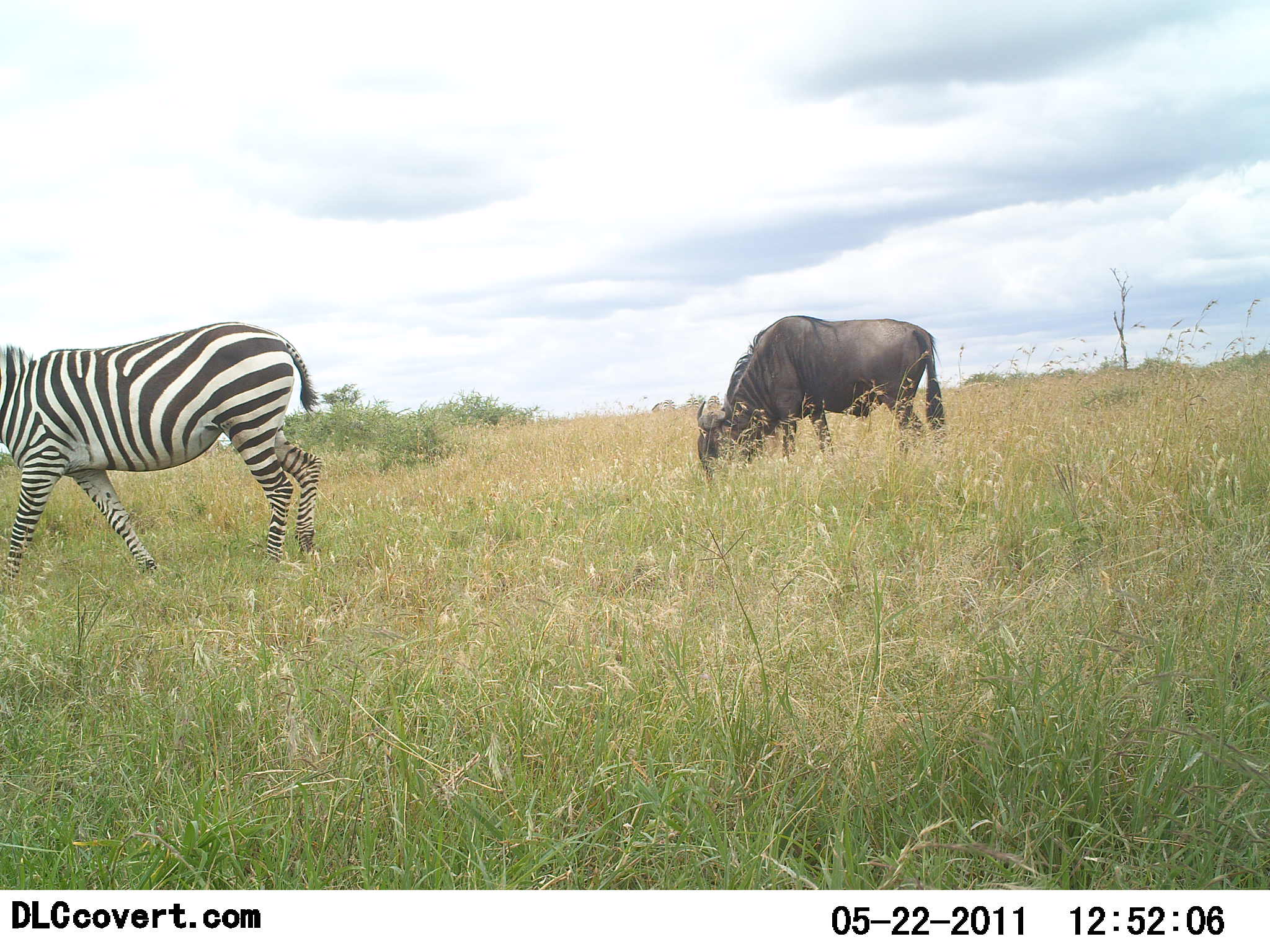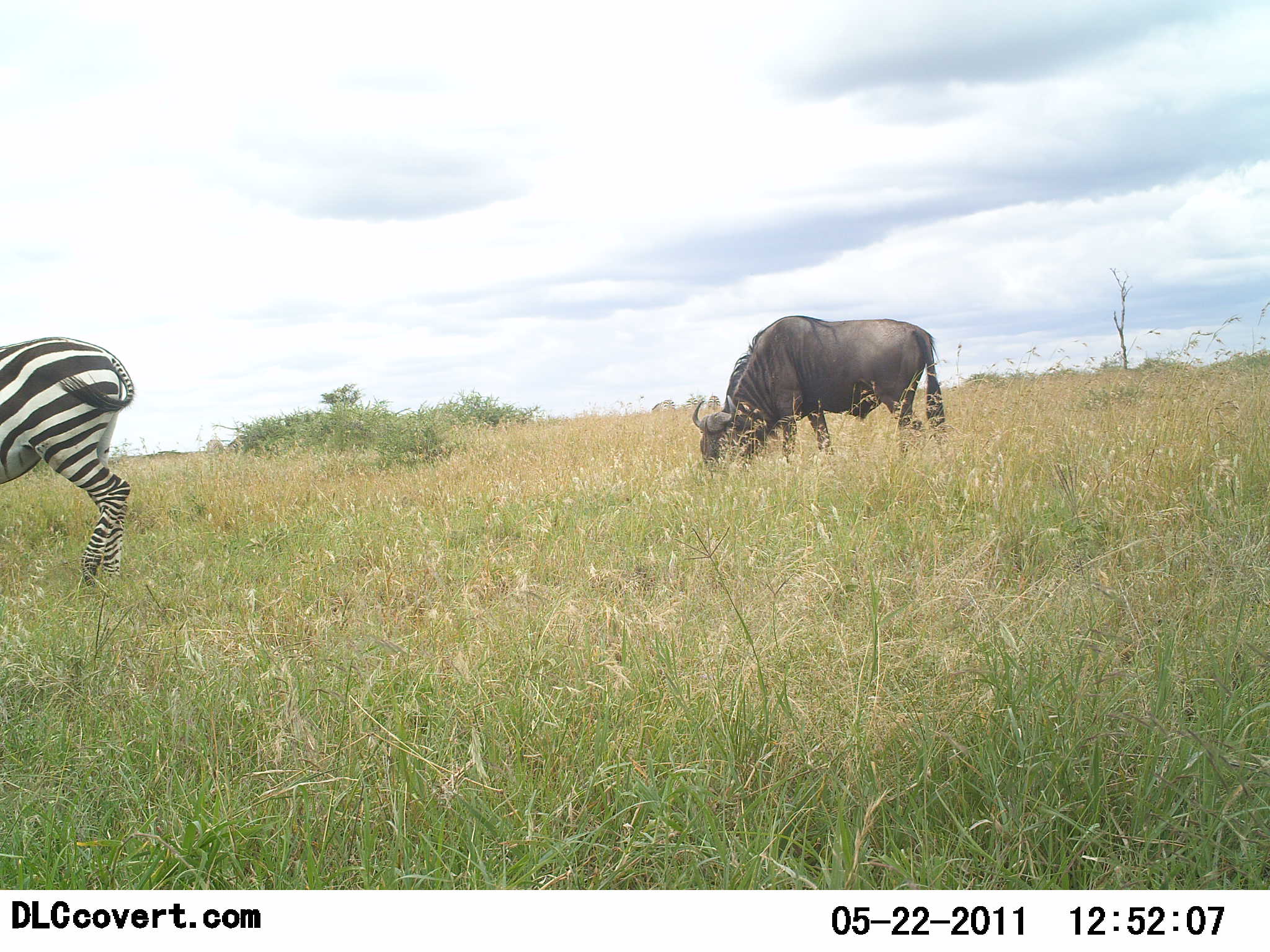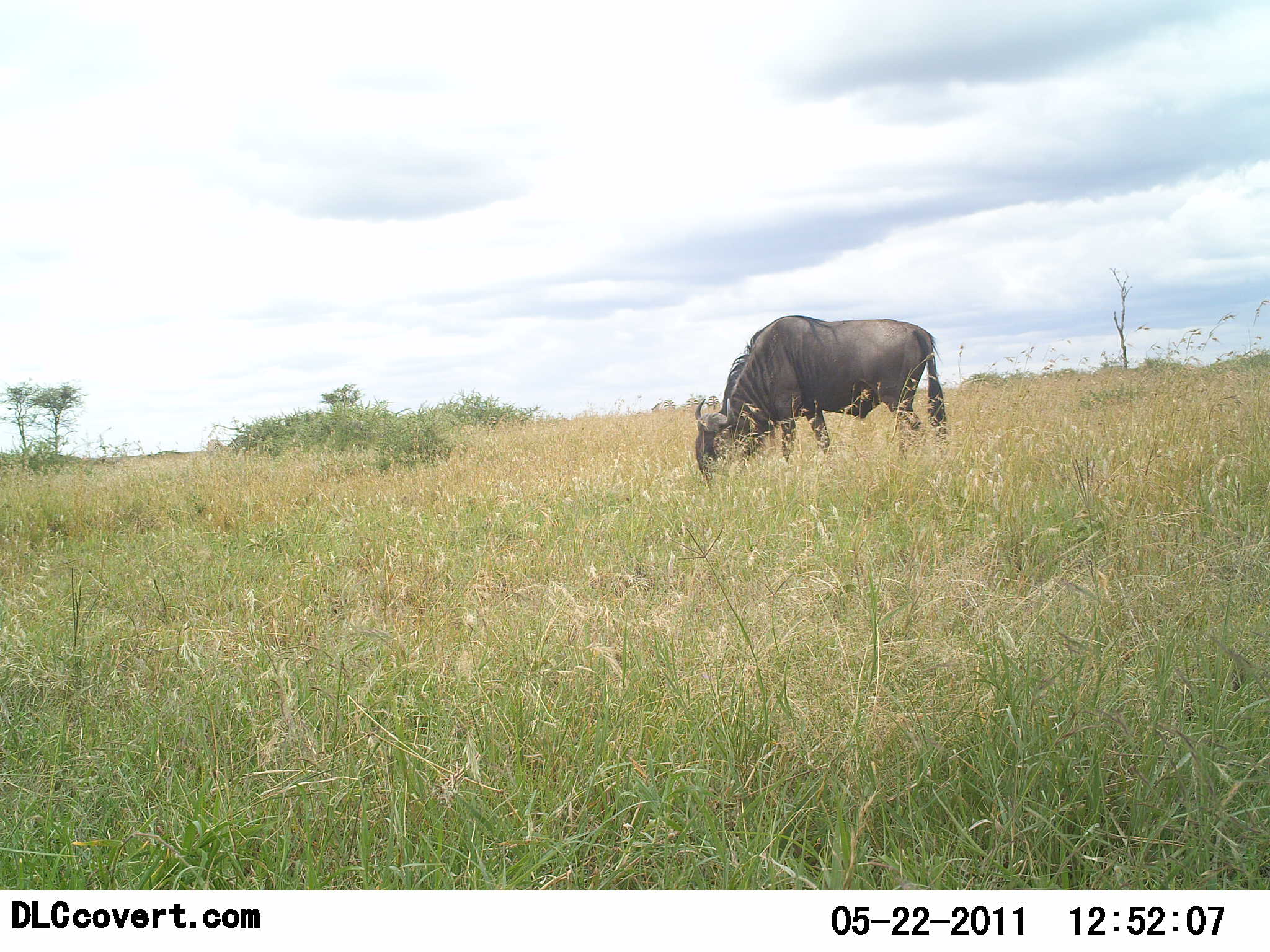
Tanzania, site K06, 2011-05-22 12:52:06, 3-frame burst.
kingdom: Animalia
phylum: Chordata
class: Mammalia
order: Artiodactyla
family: Bovidae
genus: Connochaetes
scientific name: Connochaetes taurinus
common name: blue wildebeest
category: wildebeest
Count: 1.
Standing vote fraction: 19%.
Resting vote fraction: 0%.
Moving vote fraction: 0%.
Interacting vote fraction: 0%.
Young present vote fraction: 0%.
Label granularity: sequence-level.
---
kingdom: Animalia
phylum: Chordata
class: Mammalia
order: Perissodactyla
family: Equidae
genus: Equus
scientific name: Equus quagga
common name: plains zebra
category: zebra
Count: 1.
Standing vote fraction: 0%.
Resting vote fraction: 0%.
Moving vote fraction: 100%.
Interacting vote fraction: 0%.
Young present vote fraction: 0%.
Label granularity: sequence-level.